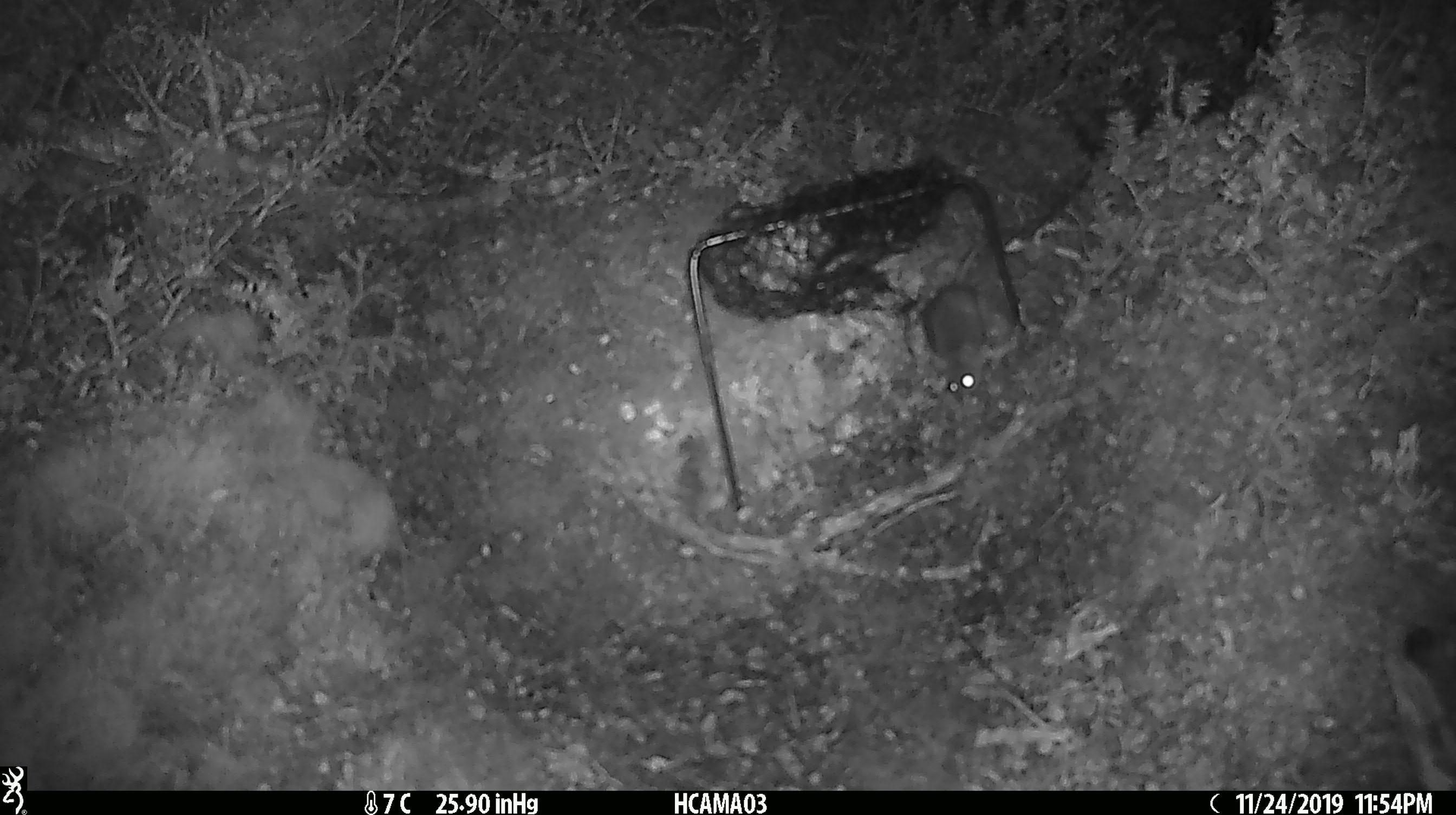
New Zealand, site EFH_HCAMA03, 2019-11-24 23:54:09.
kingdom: Animalia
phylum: Chordata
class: Mammalia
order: Rodentia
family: Muridae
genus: Mus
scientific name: Mus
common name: mouse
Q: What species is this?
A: Mouse (Mus).